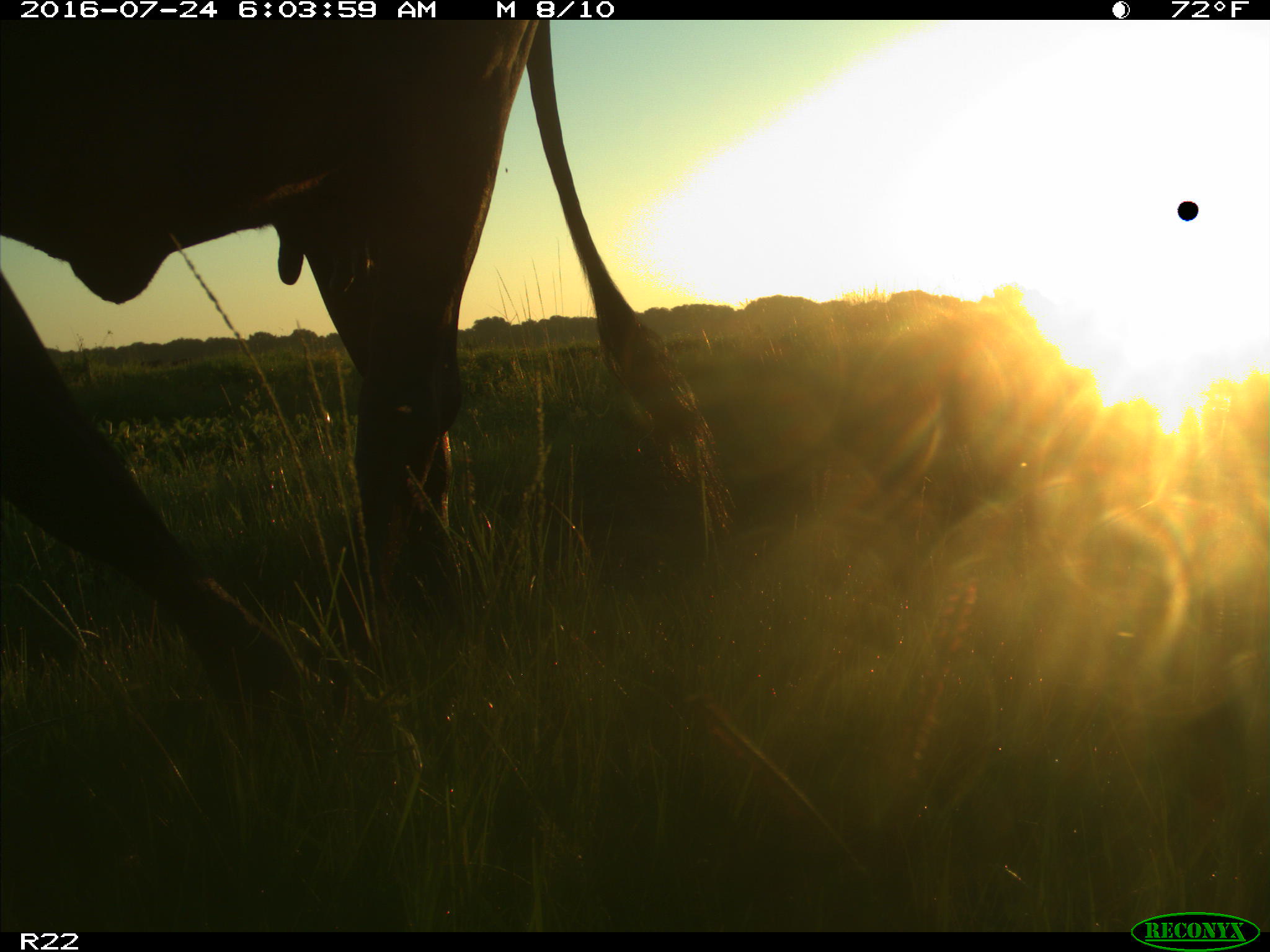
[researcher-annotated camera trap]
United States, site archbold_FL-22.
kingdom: Animalia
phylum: Chordata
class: Mammalia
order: Artiodactyla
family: Bovidae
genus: Bos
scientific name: Bos taurus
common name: domestic cow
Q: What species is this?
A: Bos taurus (domestic cow).